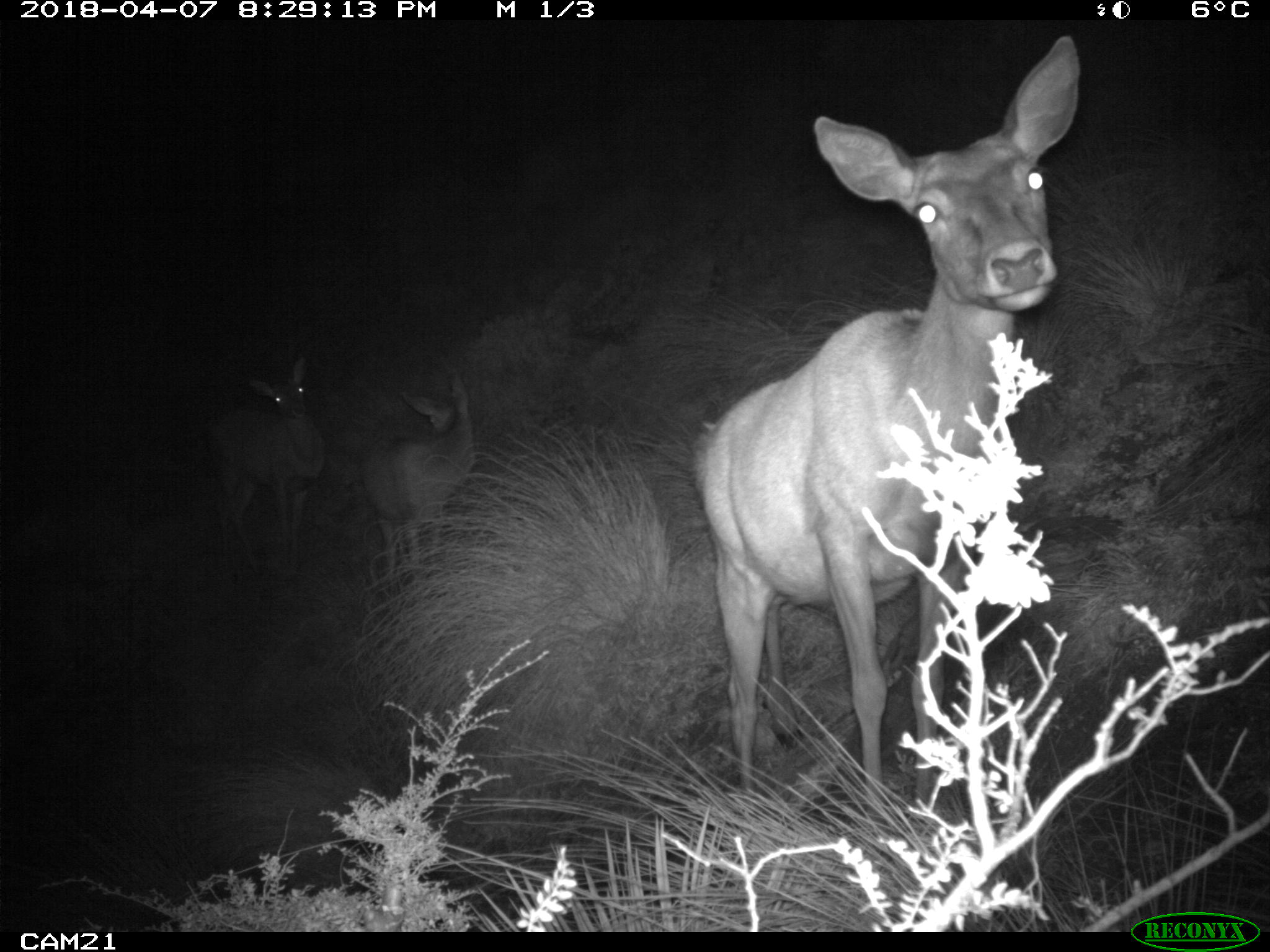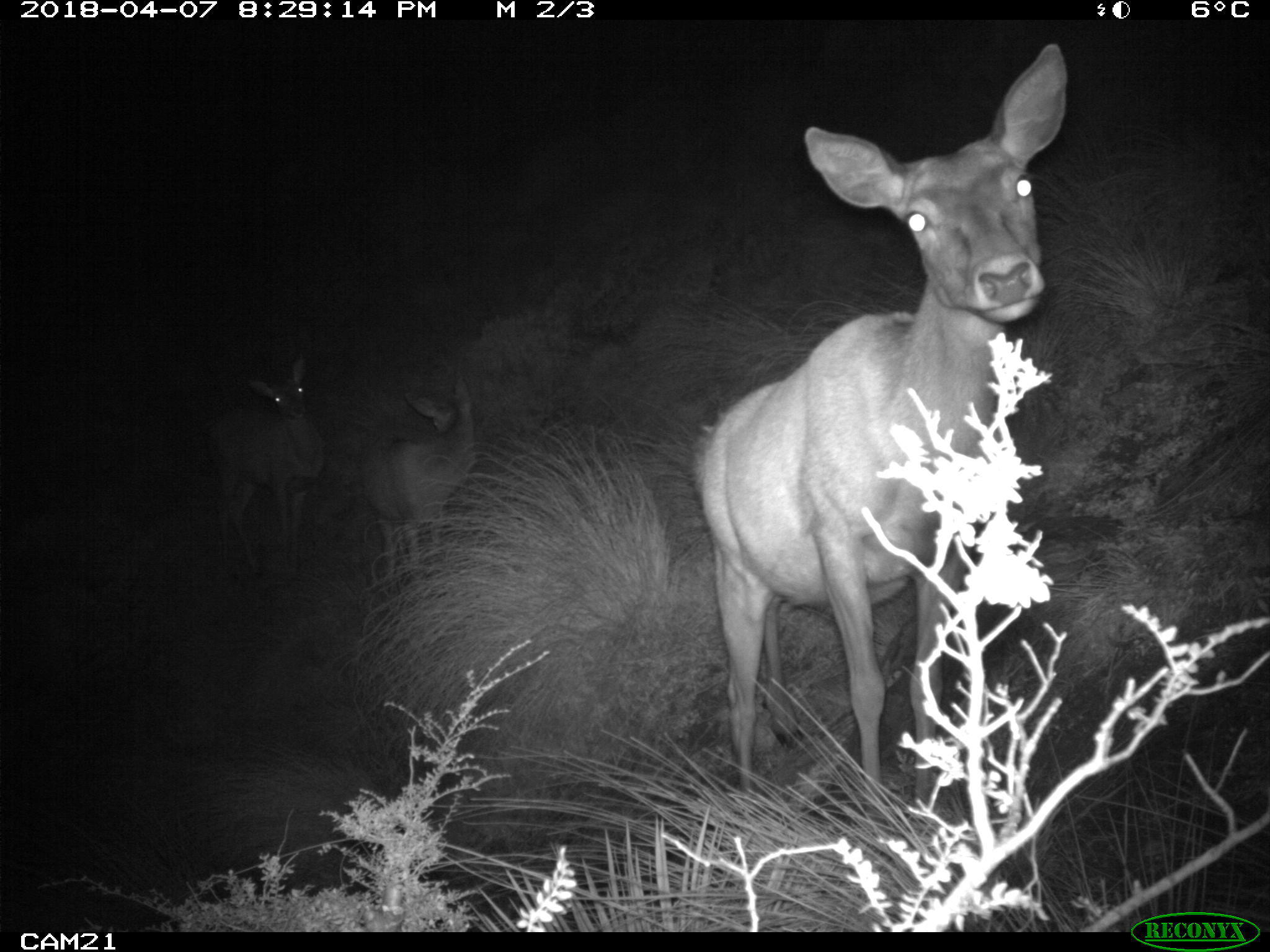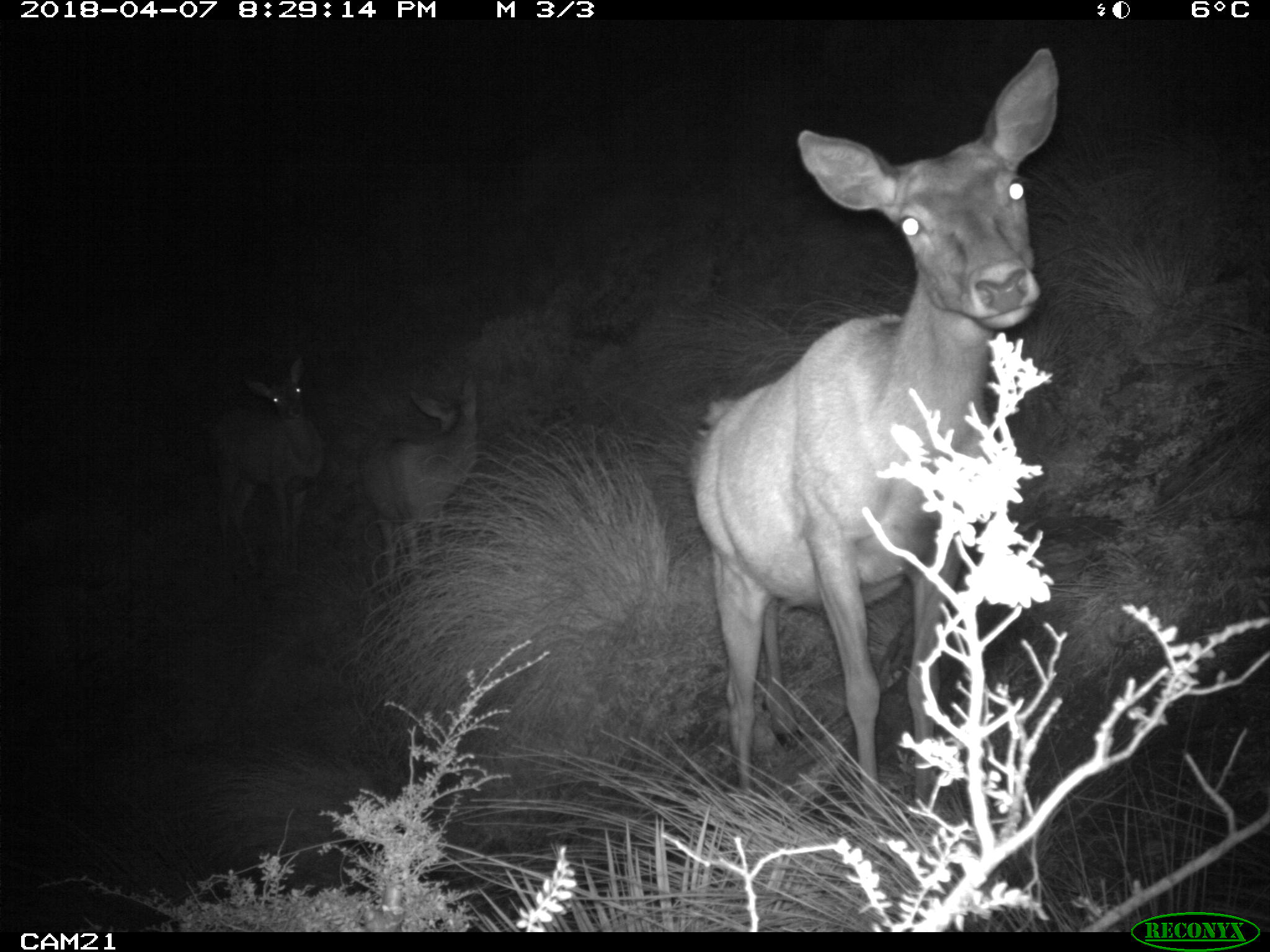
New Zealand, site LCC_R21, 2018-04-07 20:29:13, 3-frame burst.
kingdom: Animalia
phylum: Chordata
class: Mammalia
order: Artiodactyla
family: Cervidae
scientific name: Cervidae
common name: deer